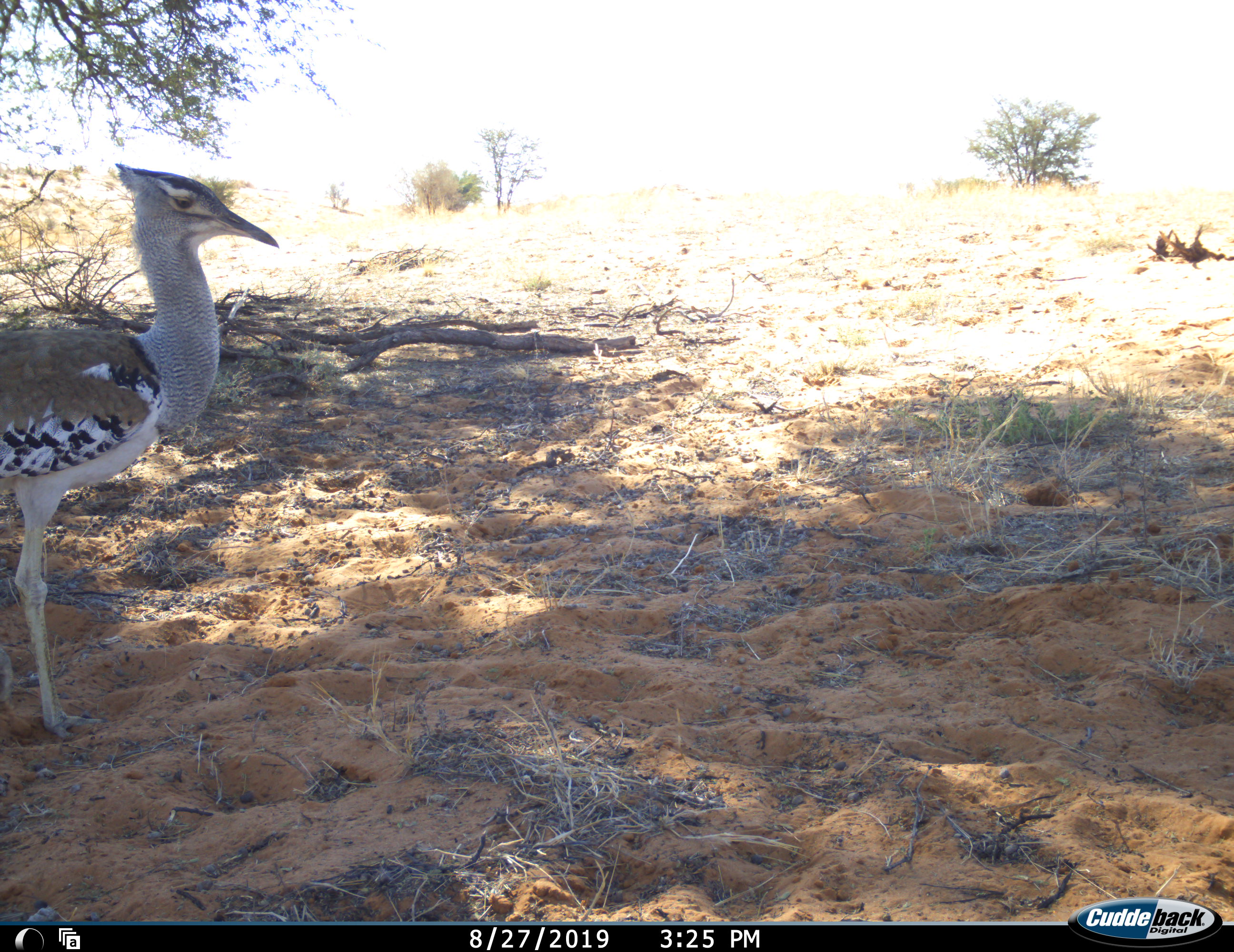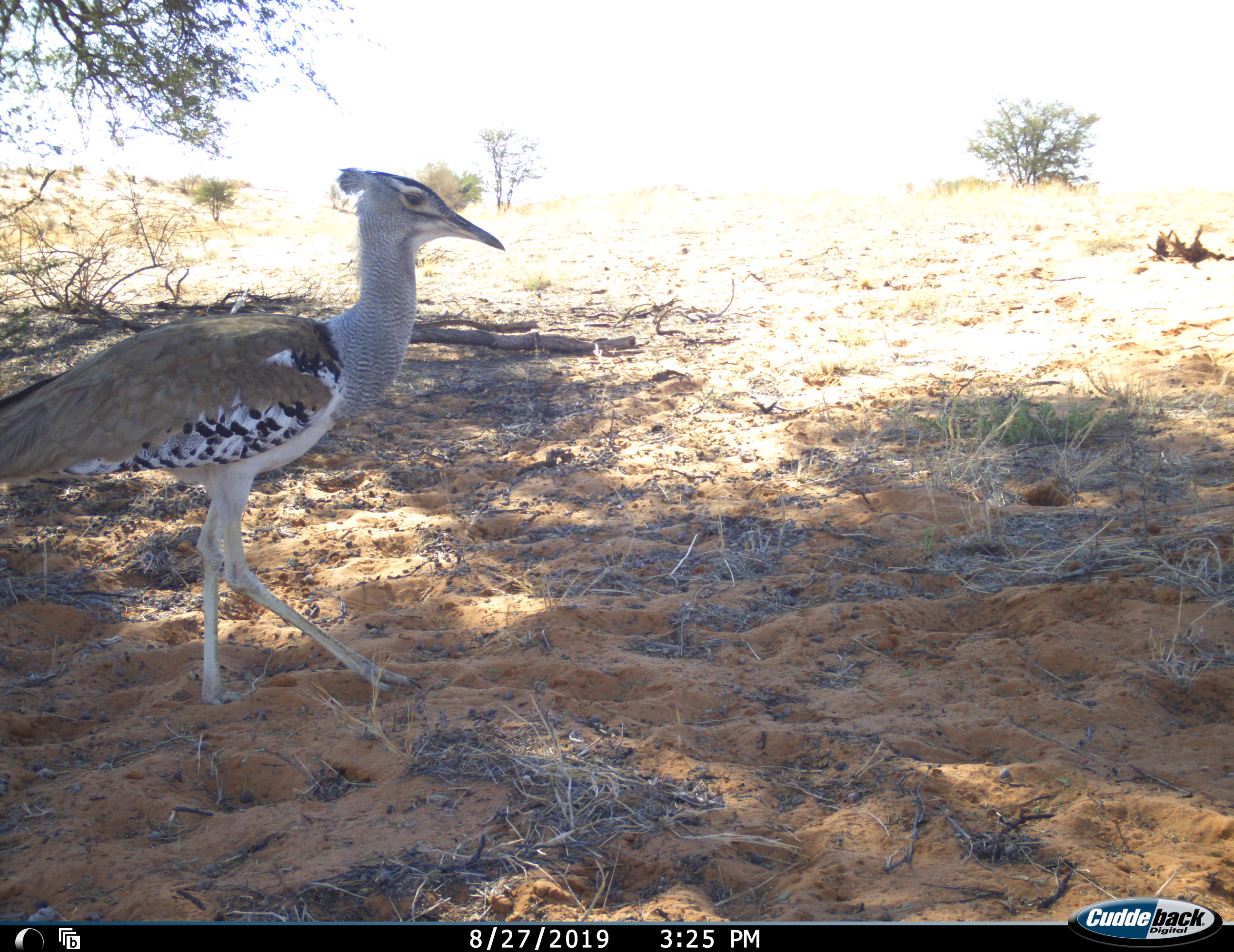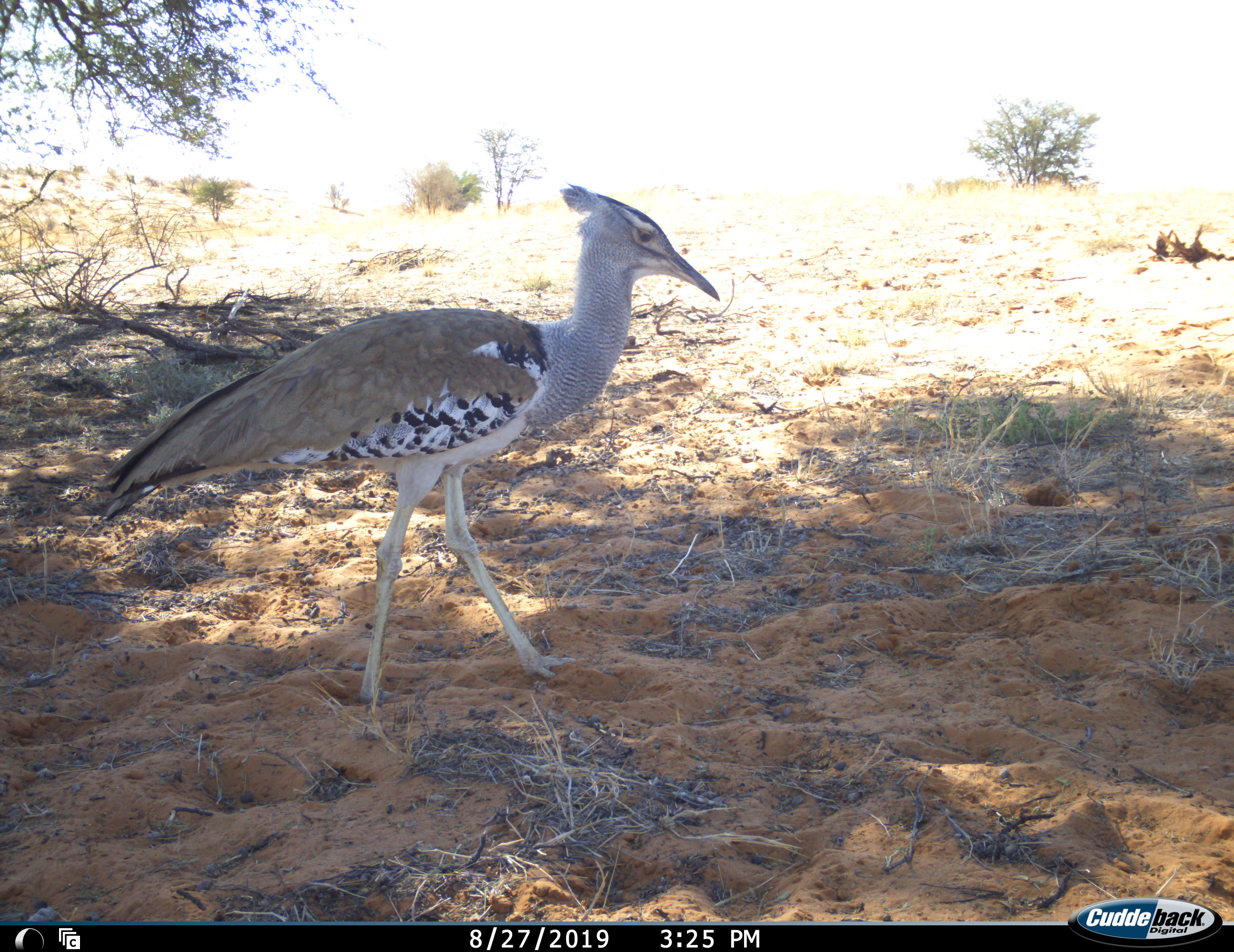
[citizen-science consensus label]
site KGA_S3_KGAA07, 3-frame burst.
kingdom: Animalia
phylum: Chordata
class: Aves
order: Otidiformes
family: Otididae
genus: Ardeotis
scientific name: Ardeotis kori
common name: kori bustard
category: bustardkori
Bustardkori (kori bustard) (Ardeotis kori), count 1. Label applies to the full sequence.